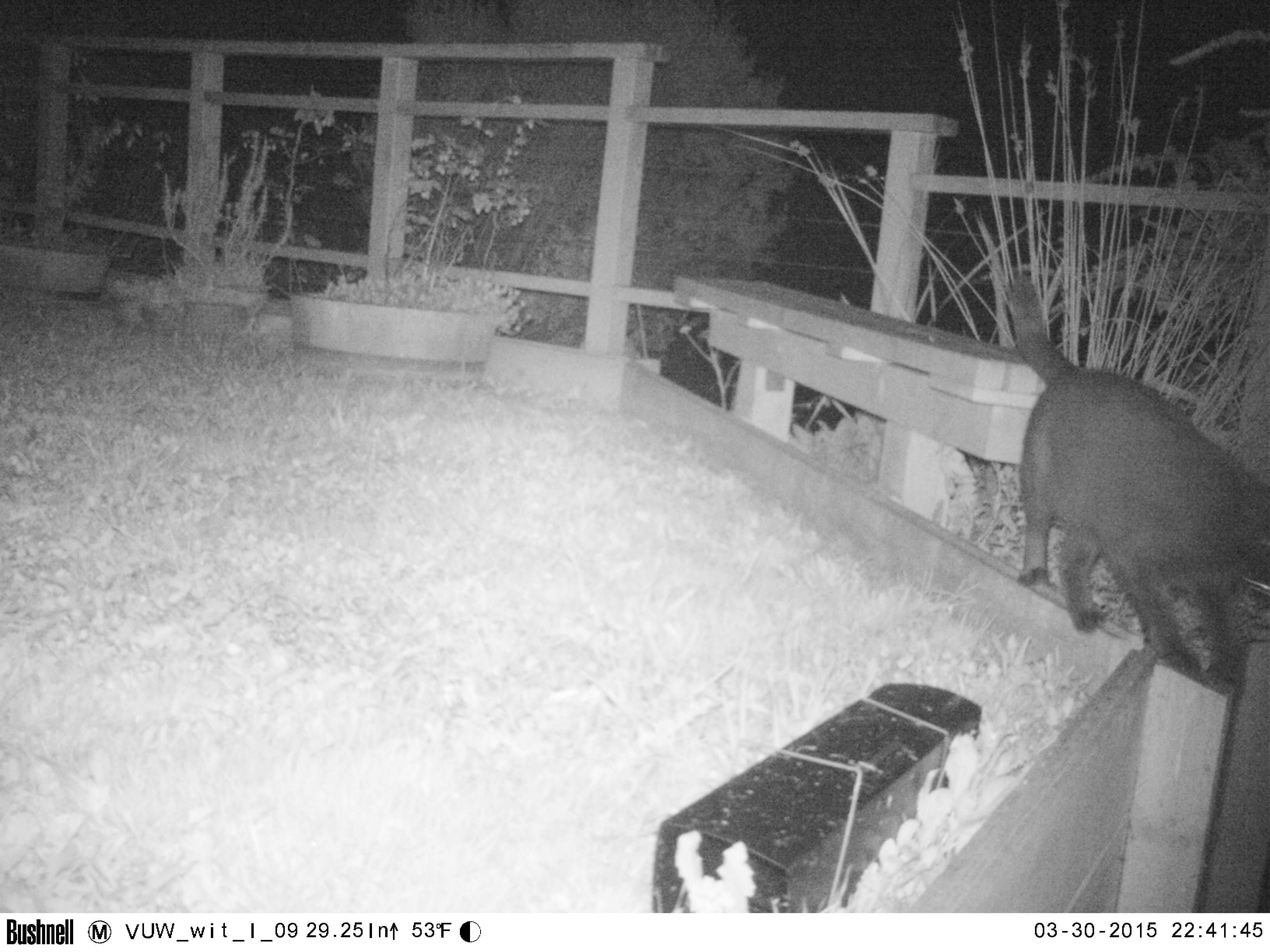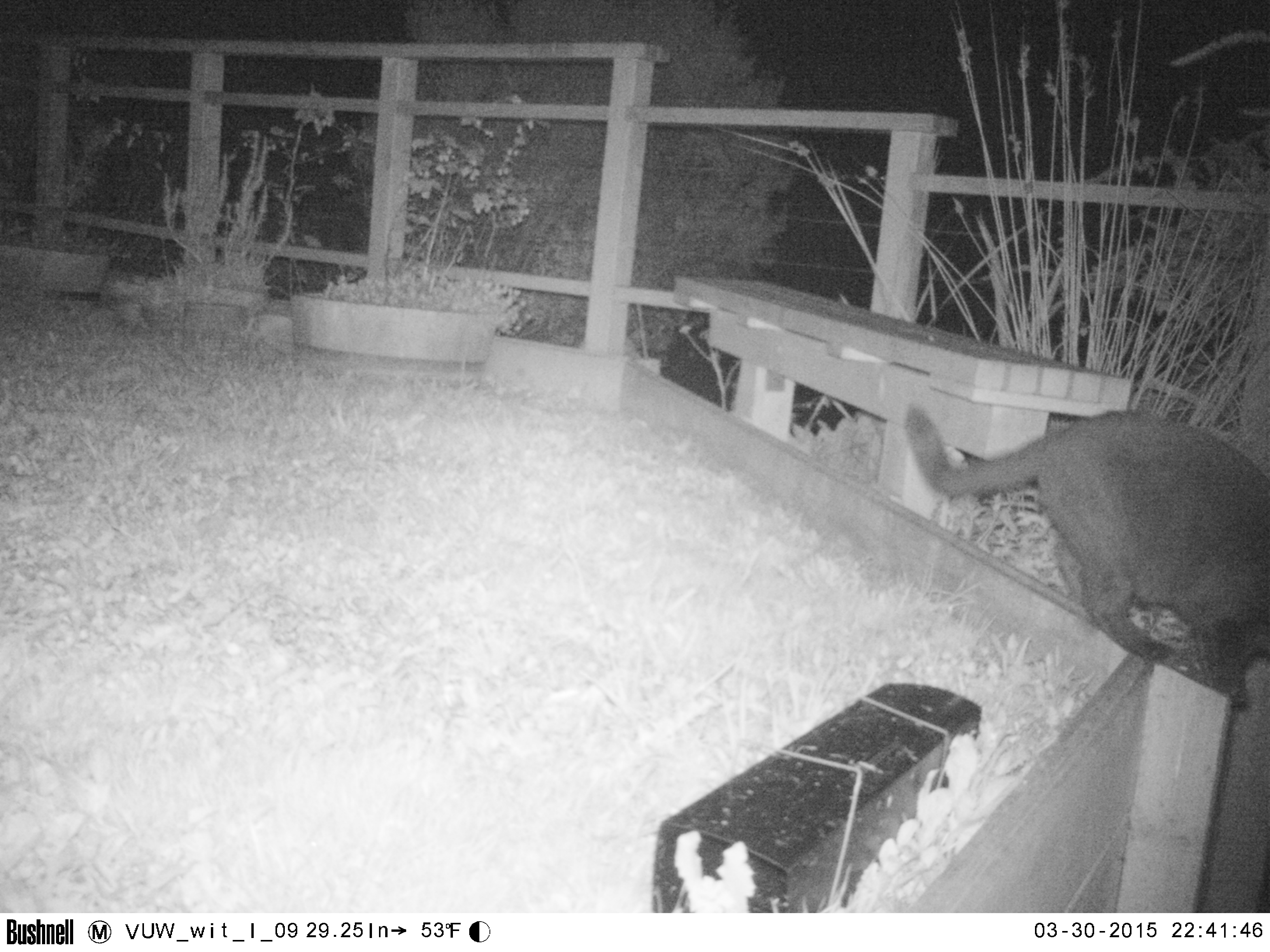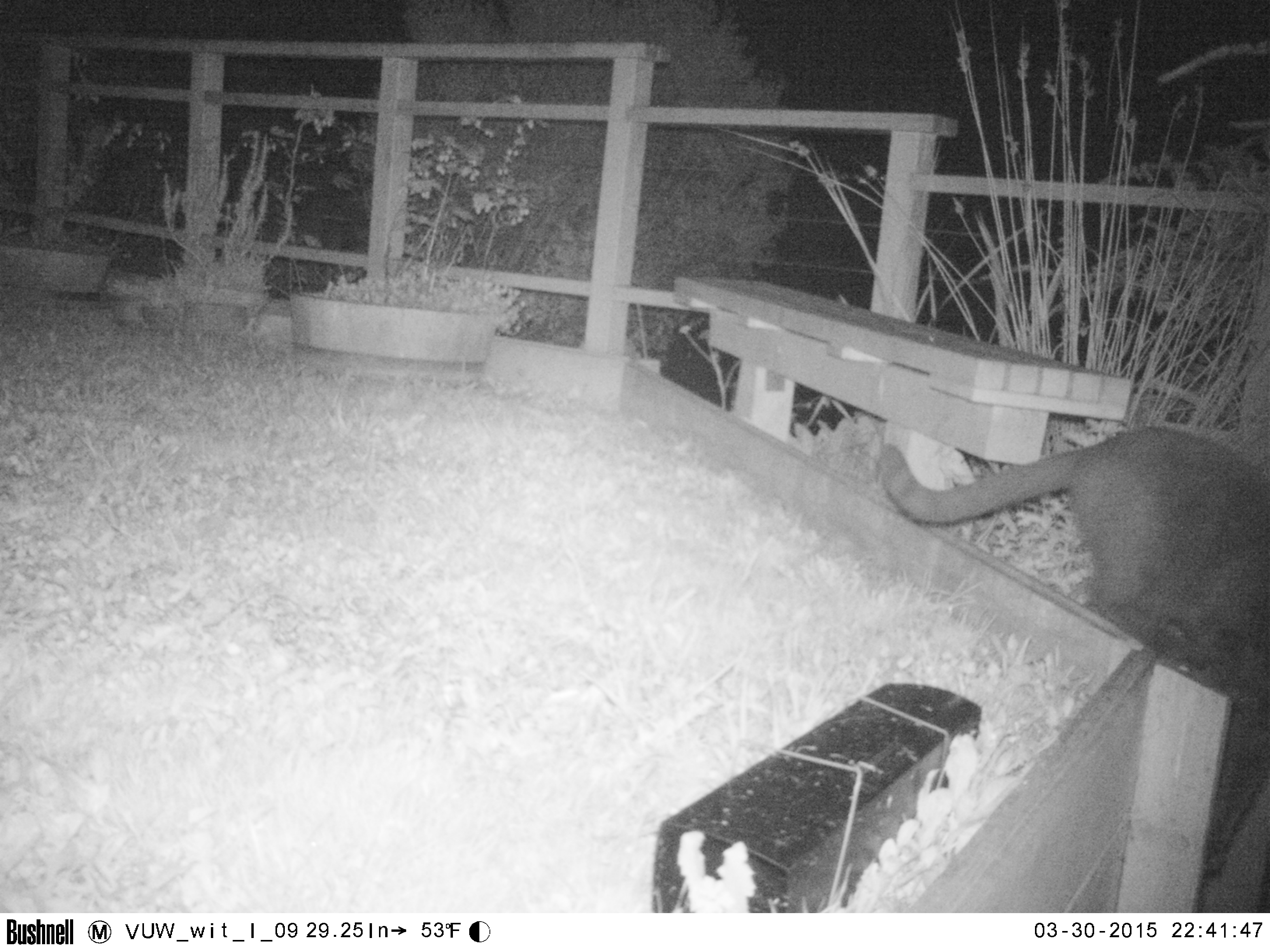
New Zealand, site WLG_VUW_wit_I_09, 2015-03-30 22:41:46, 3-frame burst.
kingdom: Animalia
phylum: Chordata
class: Mammalia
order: Carnivora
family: Felidae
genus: Felis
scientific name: Felis catus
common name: domestic cat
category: cat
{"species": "cat (domestic cat) (Felis catus)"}